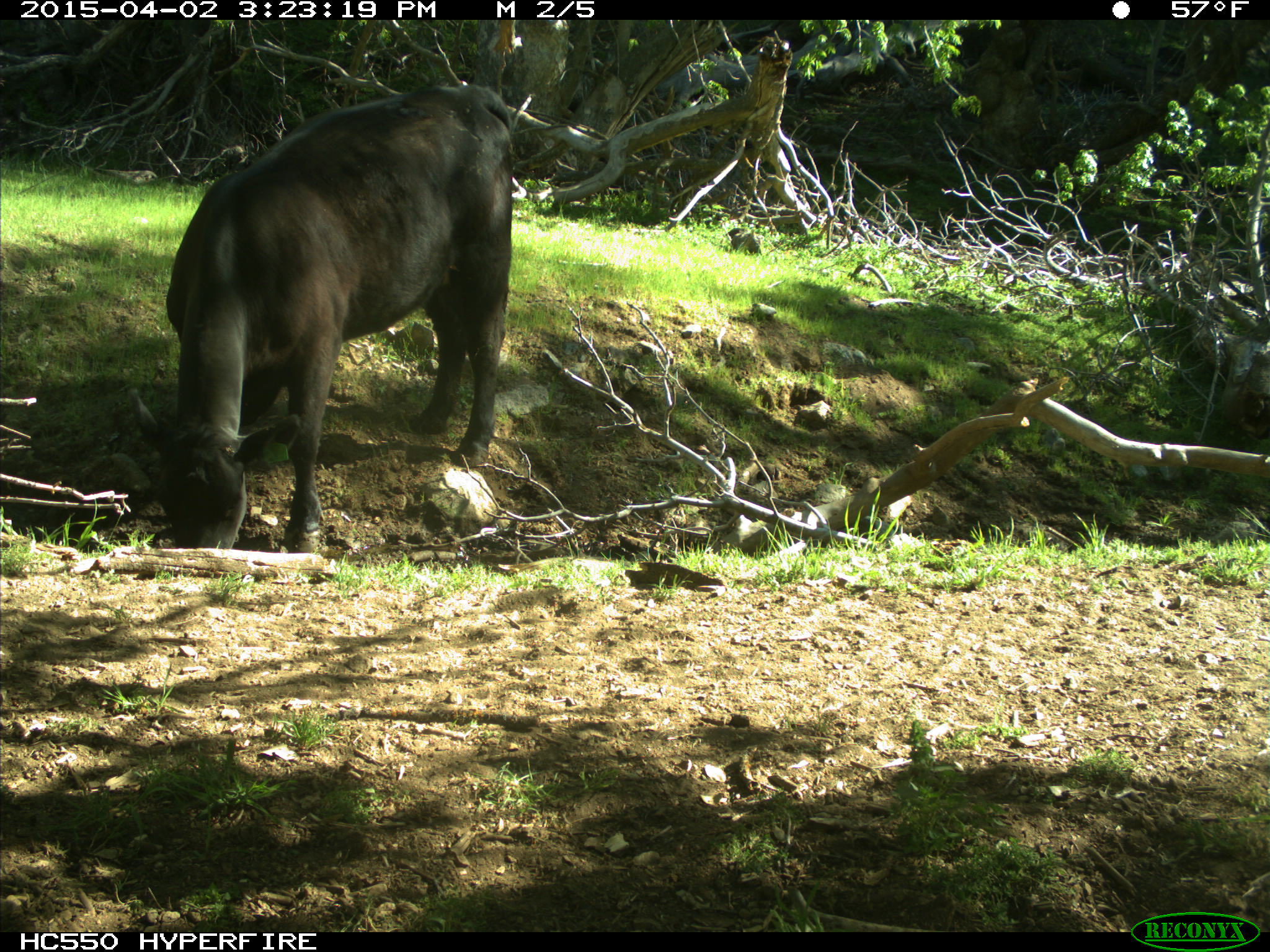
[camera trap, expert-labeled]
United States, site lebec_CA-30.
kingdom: Animalia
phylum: Chordata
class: Mammalia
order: Artiodactyla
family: Bovidae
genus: Bos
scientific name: Bos taurus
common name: domestic cow